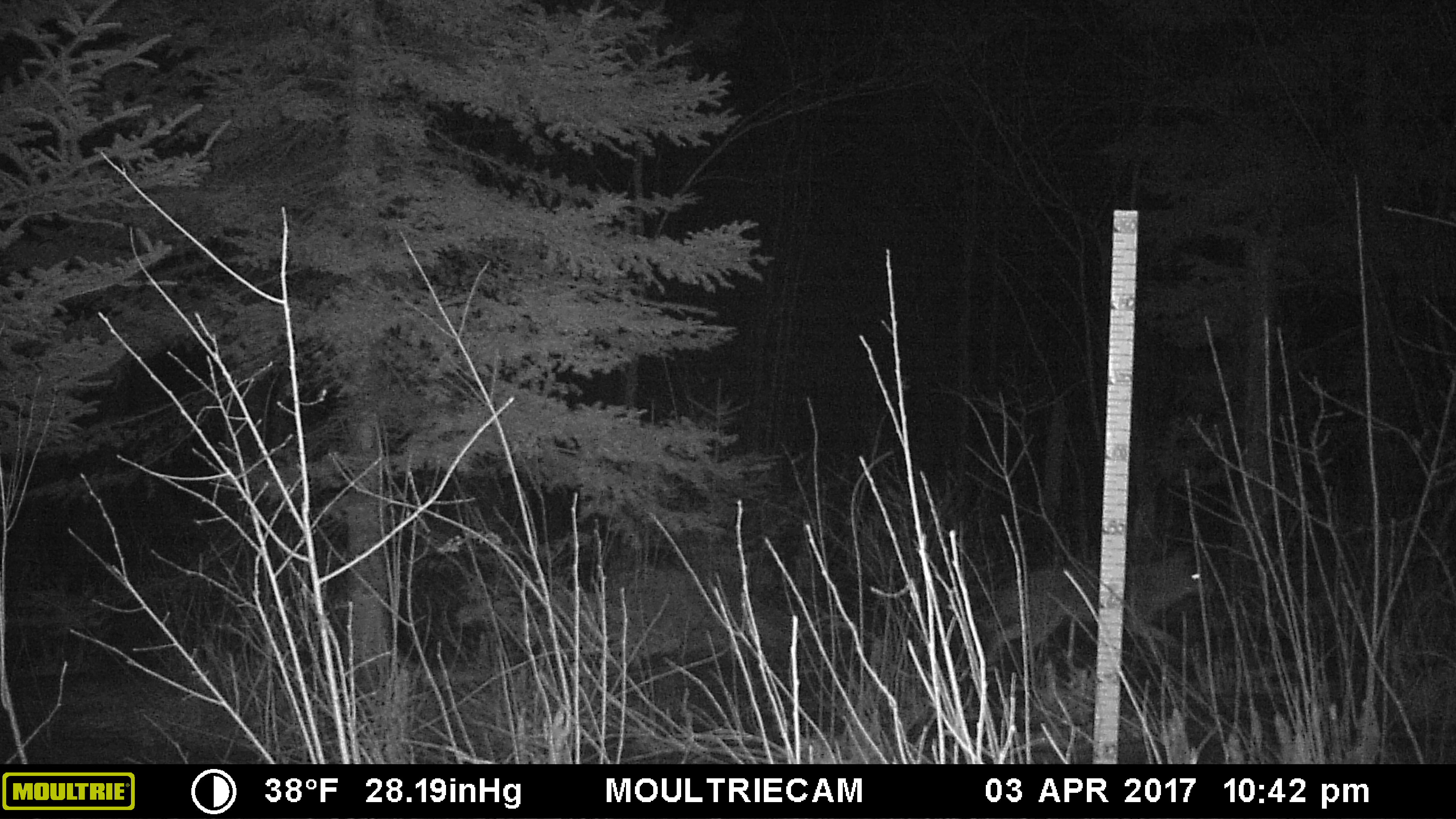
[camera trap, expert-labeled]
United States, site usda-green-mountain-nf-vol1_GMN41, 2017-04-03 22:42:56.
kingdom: Animalia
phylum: Chordata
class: Mammalia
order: Carnivora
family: Canidae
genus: Canis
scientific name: Canis latrans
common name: coyote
Coyote (Canis latrans).